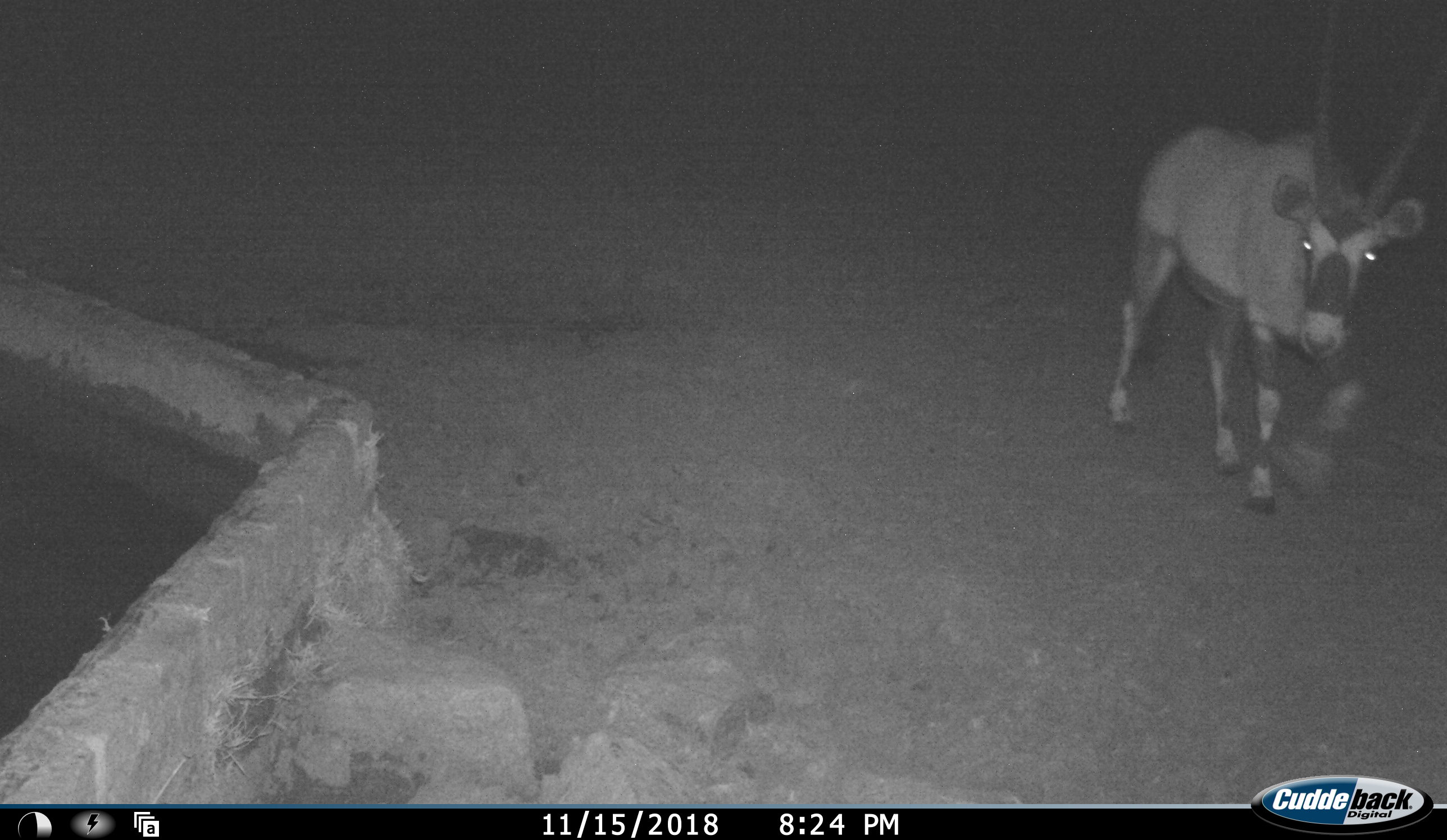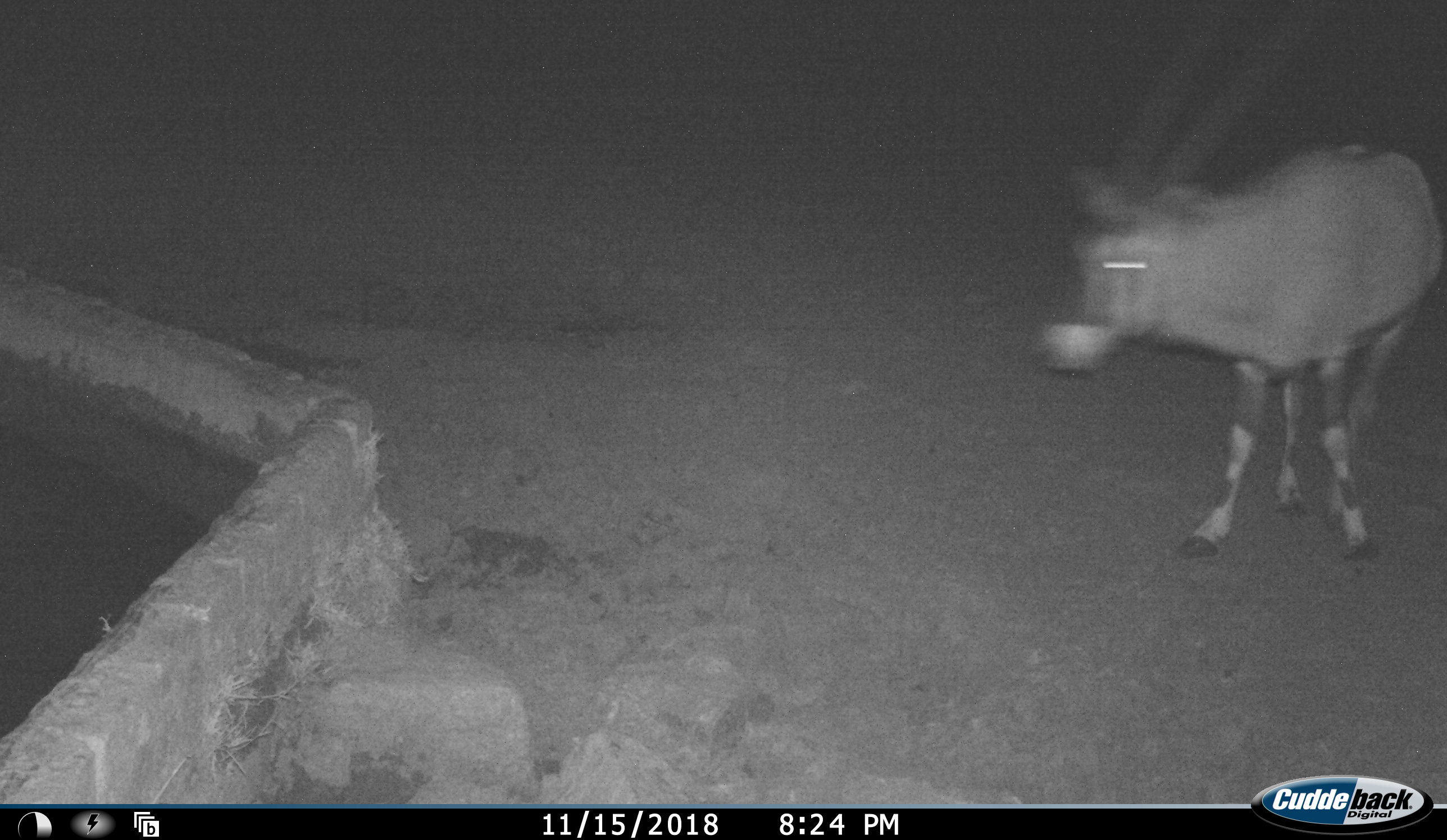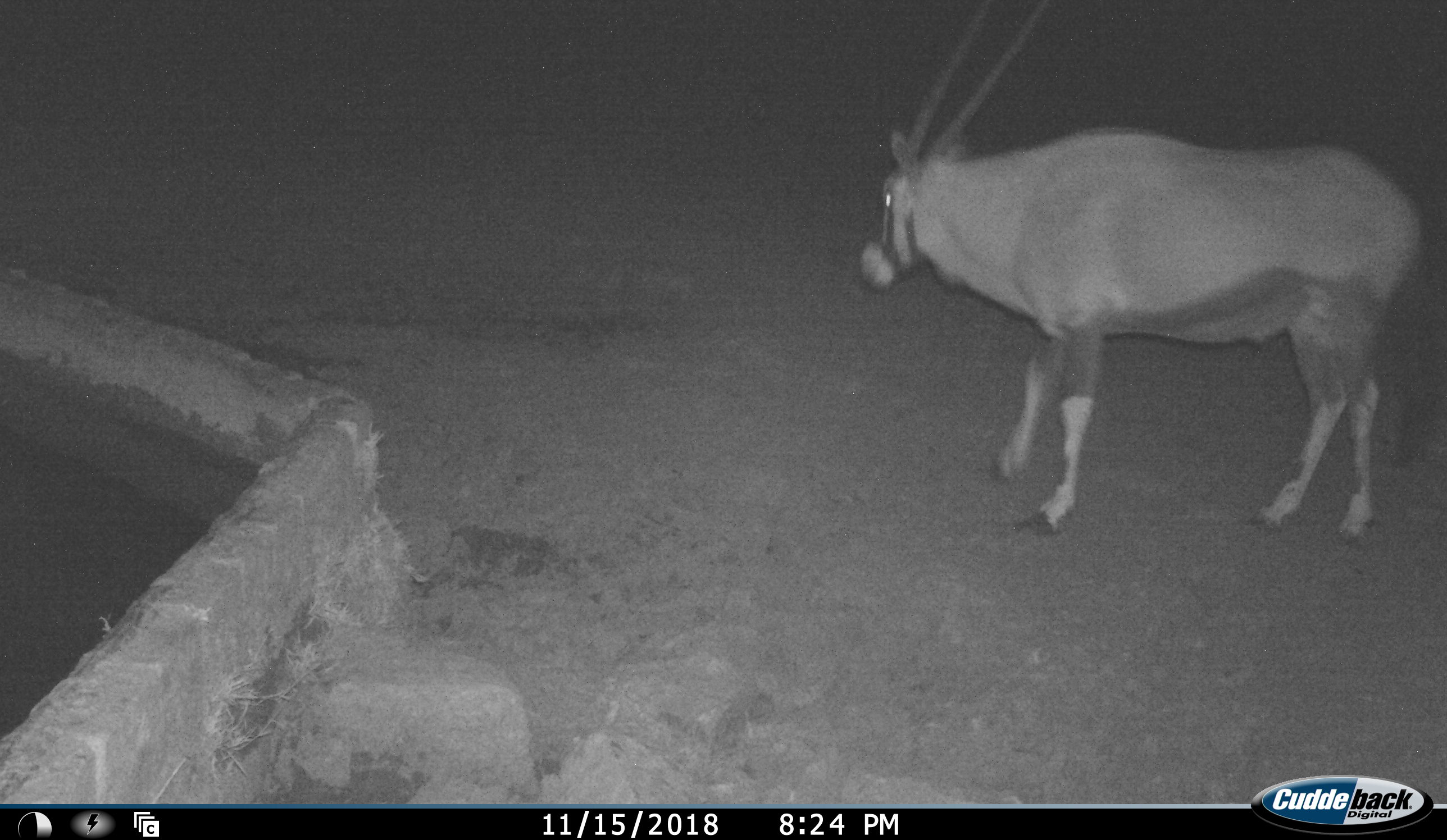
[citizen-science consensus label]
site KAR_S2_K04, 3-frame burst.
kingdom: Animalia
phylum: Chordata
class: Mammalia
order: Artiodactyla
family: Bovidae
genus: Oryx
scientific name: Oryx gazella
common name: gemsbok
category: oryx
Oryx (gemsbok) (Oryx gazella), count 1. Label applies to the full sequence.